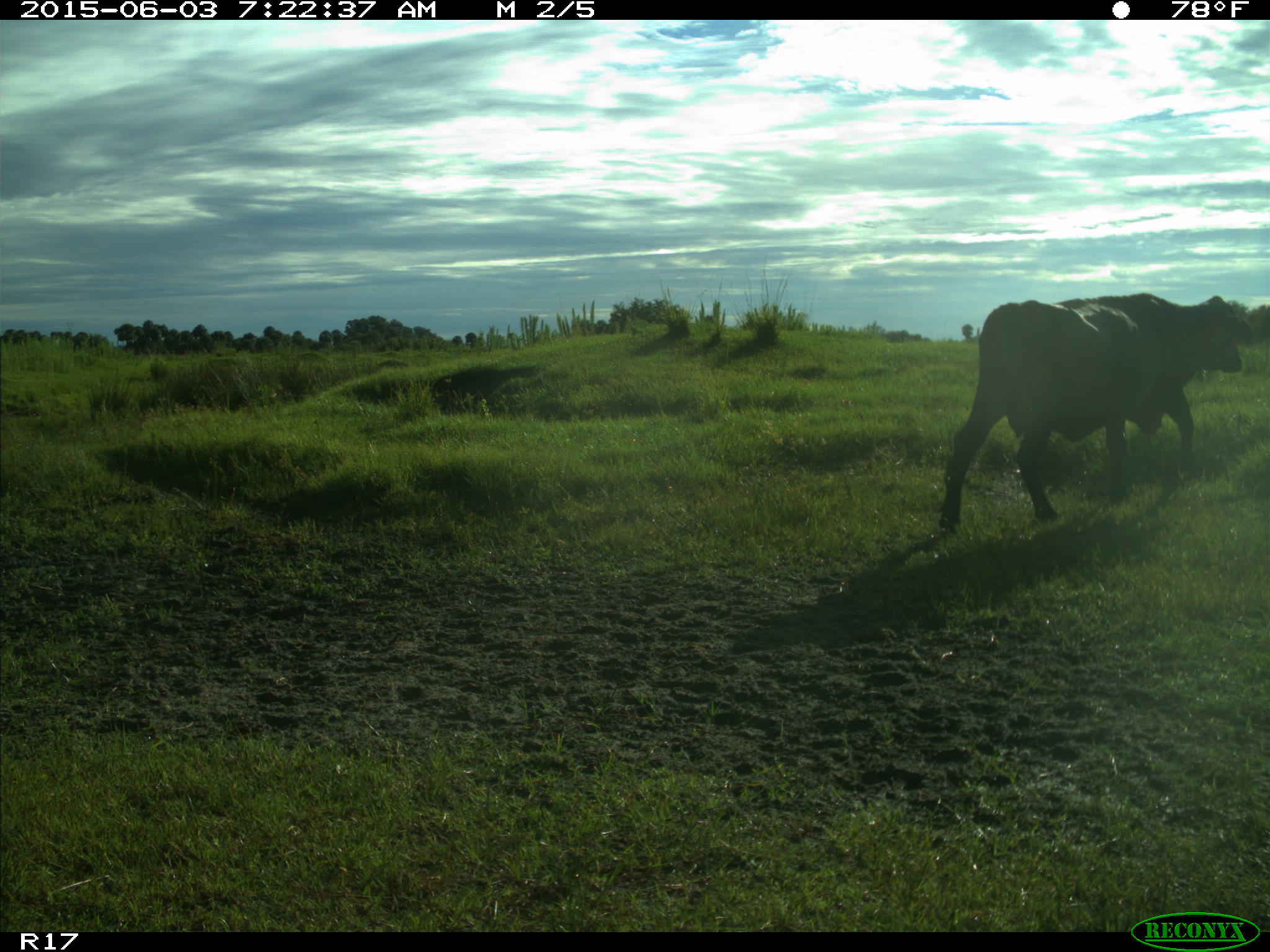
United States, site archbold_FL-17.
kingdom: Animalia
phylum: Chordata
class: Mammalia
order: Artiodactyla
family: Bovidae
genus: Bos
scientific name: Bos taurus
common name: domestic cow